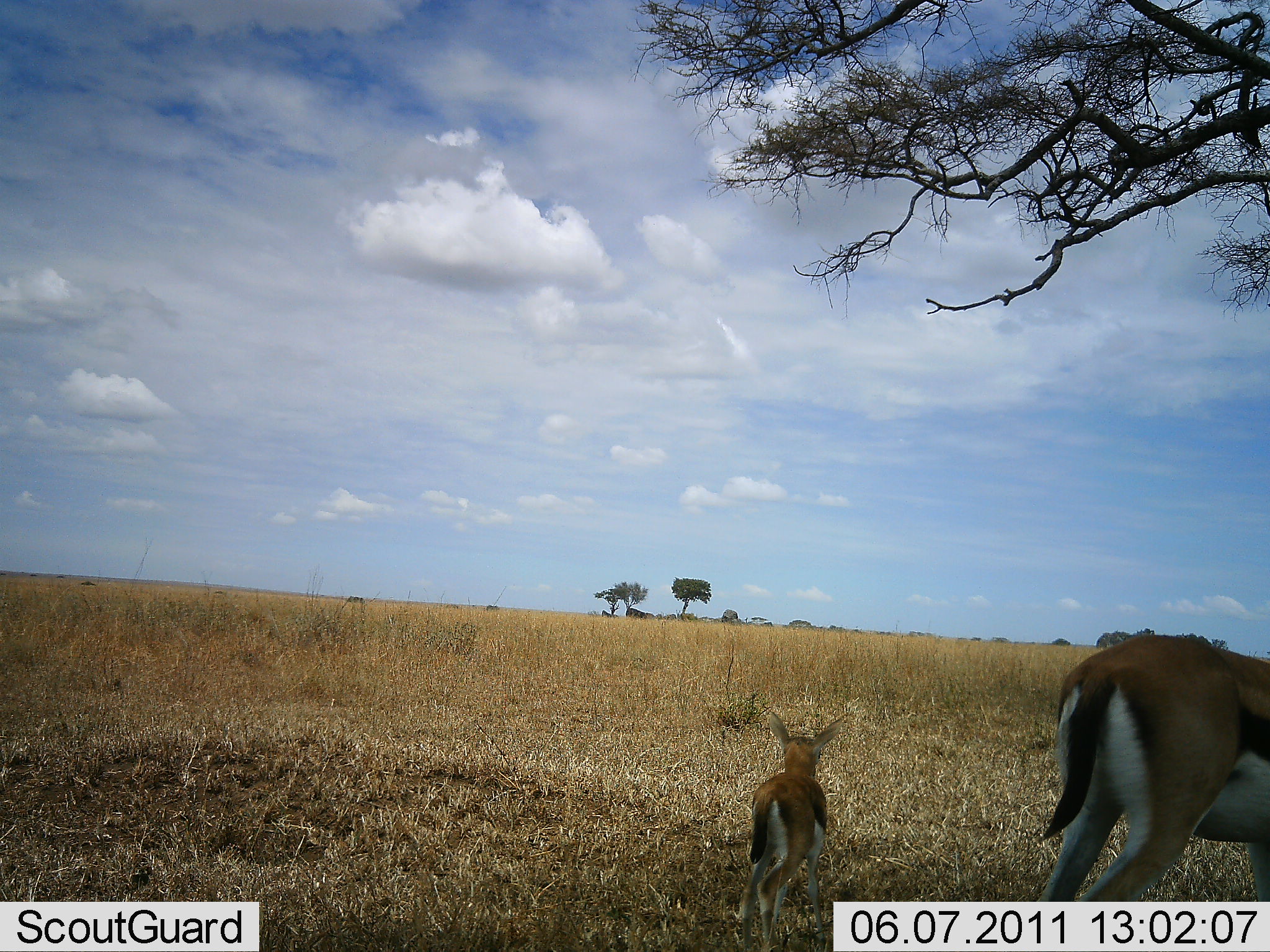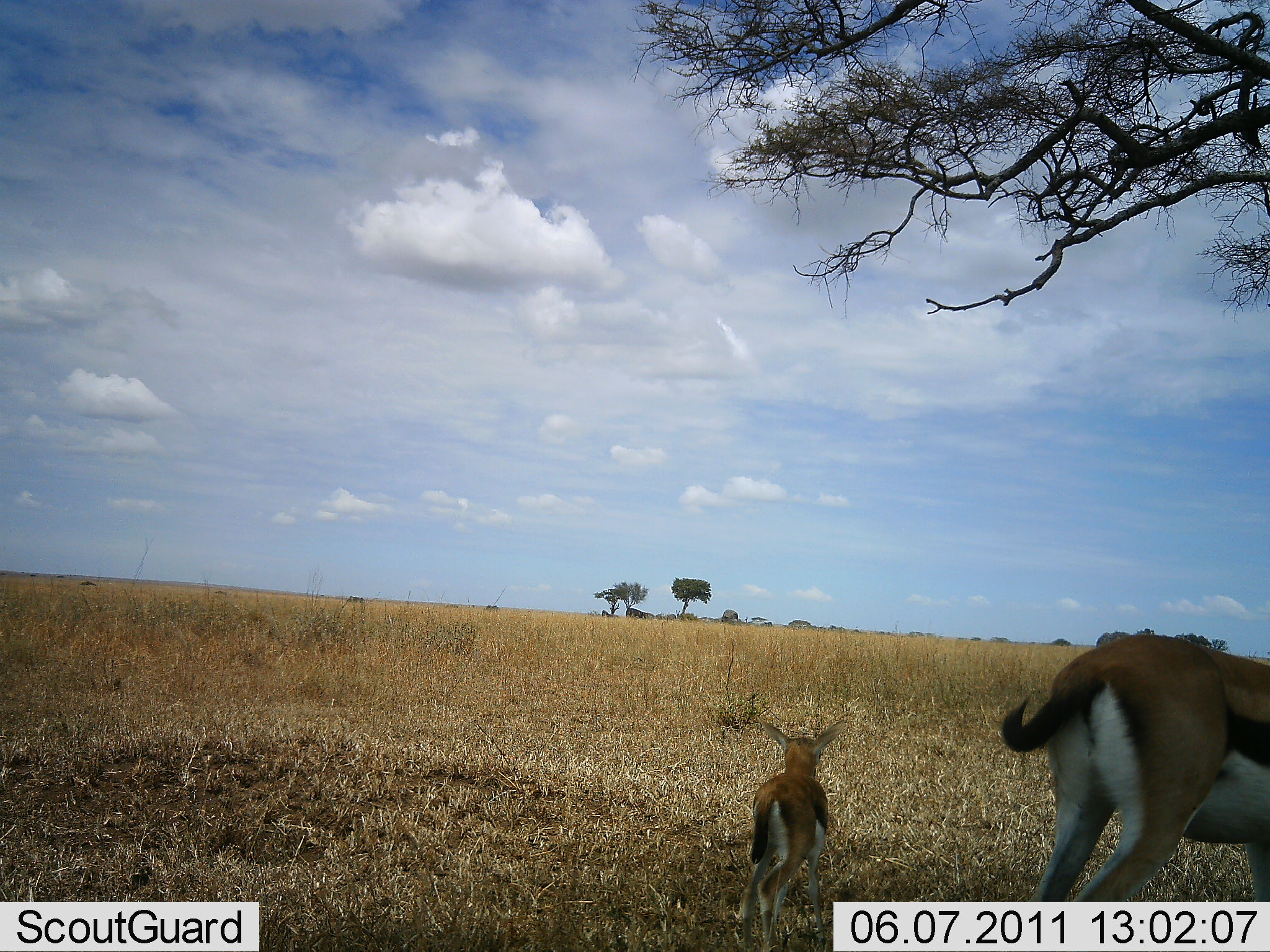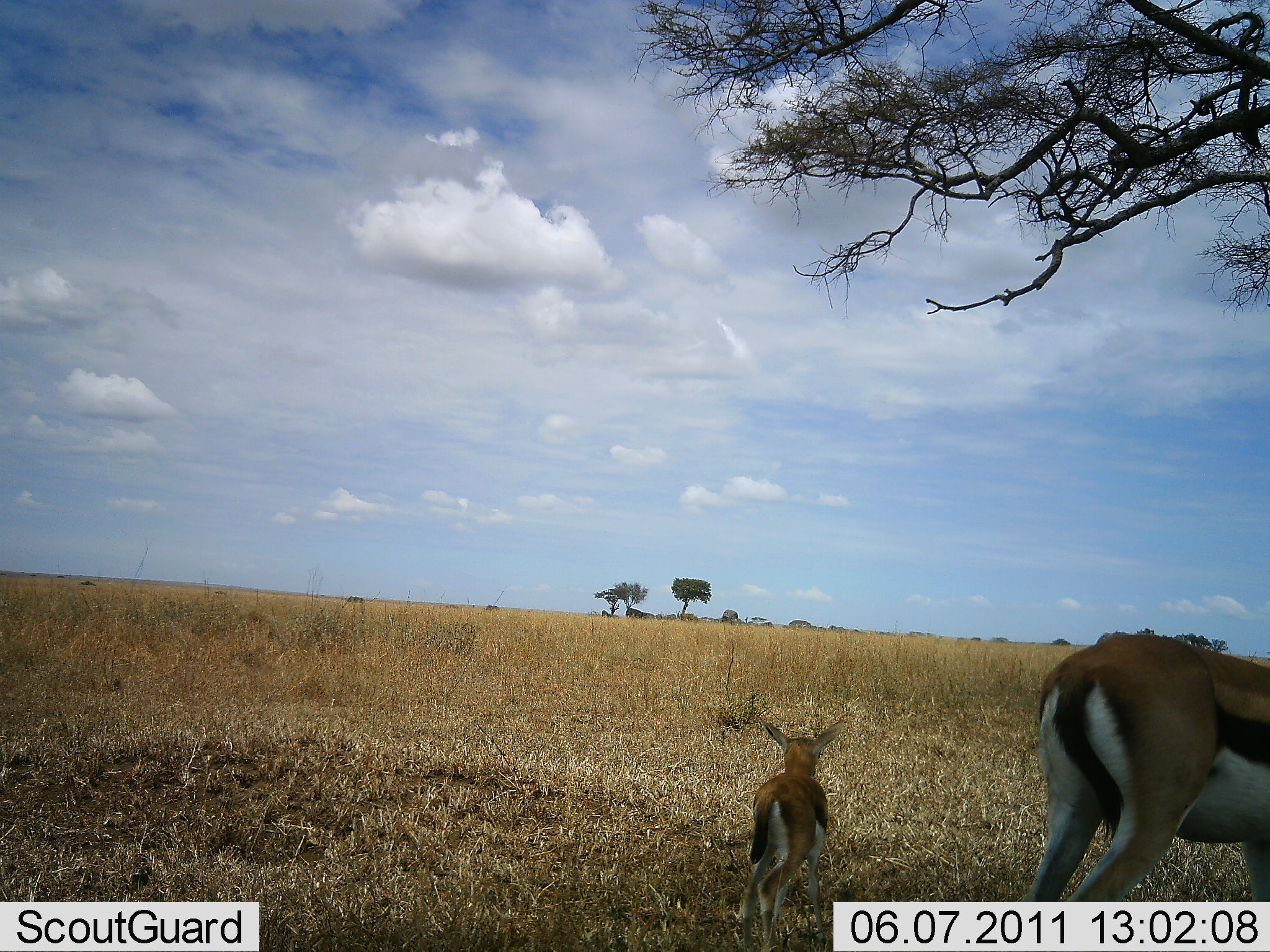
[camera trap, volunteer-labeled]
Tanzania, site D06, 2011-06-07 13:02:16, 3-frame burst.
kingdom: Animalia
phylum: Chordata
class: Mammalia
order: Artiodactyla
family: Bovidae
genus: Eudorcas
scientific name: Eudorcas thomsonii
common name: thomson's gazelle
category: gazellethomsons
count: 2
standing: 83%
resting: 8%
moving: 8%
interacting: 0%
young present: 92%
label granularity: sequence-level